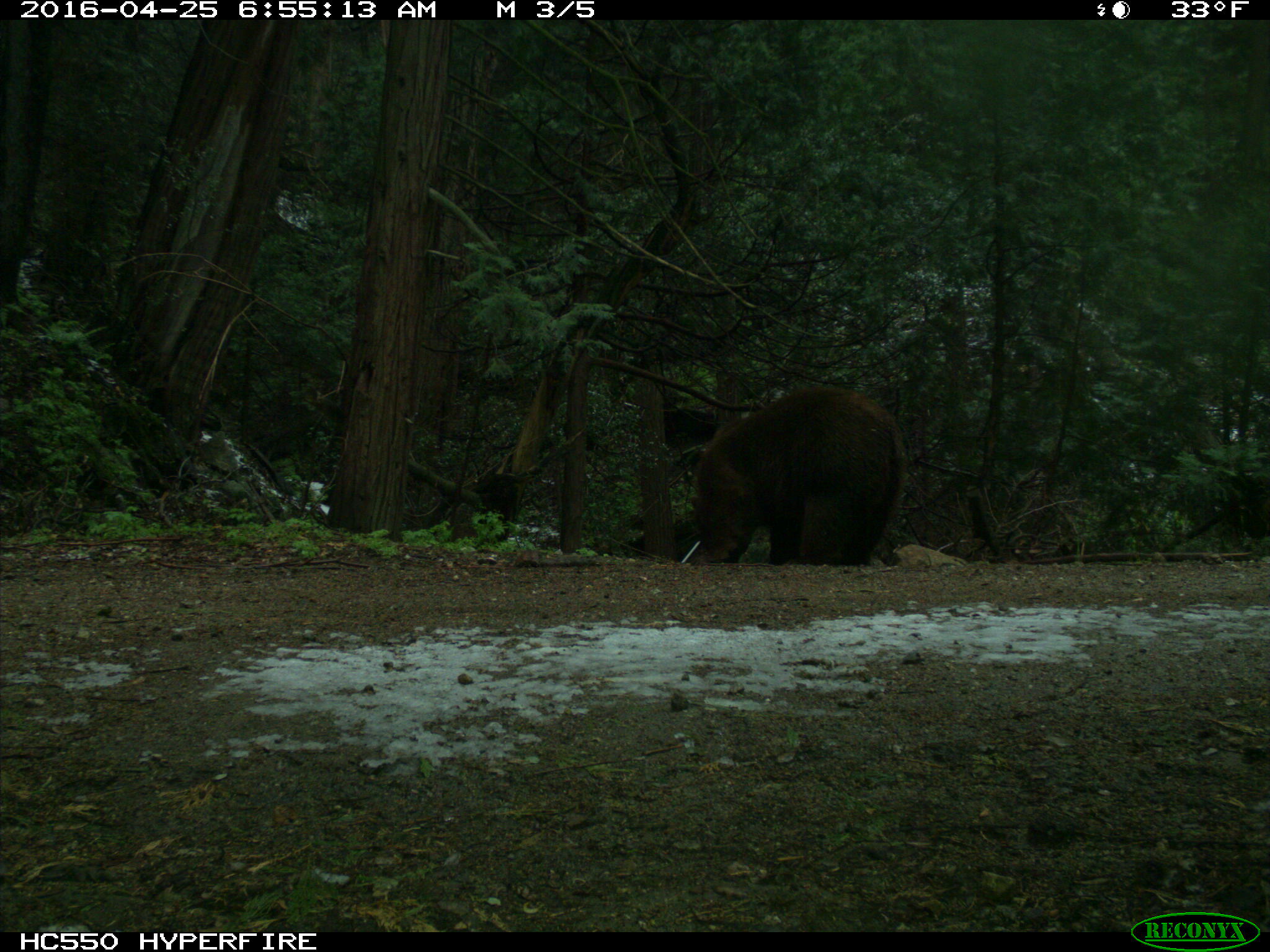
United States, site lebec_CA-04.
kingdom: Animalia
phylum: Chordata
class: Mammalia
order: Carnivora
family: Ursidae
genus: Ursus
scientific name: Ursus americanus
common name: american black bear